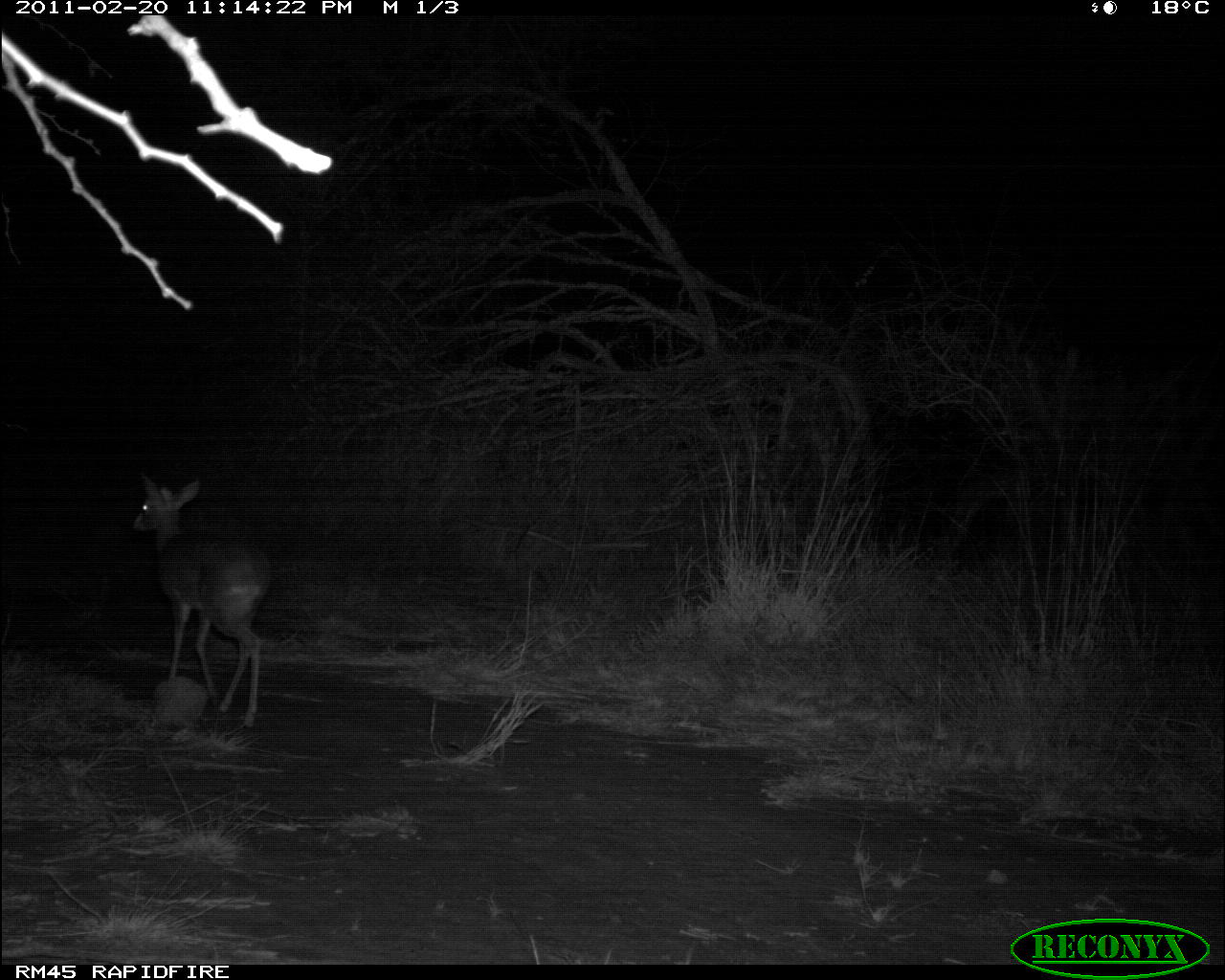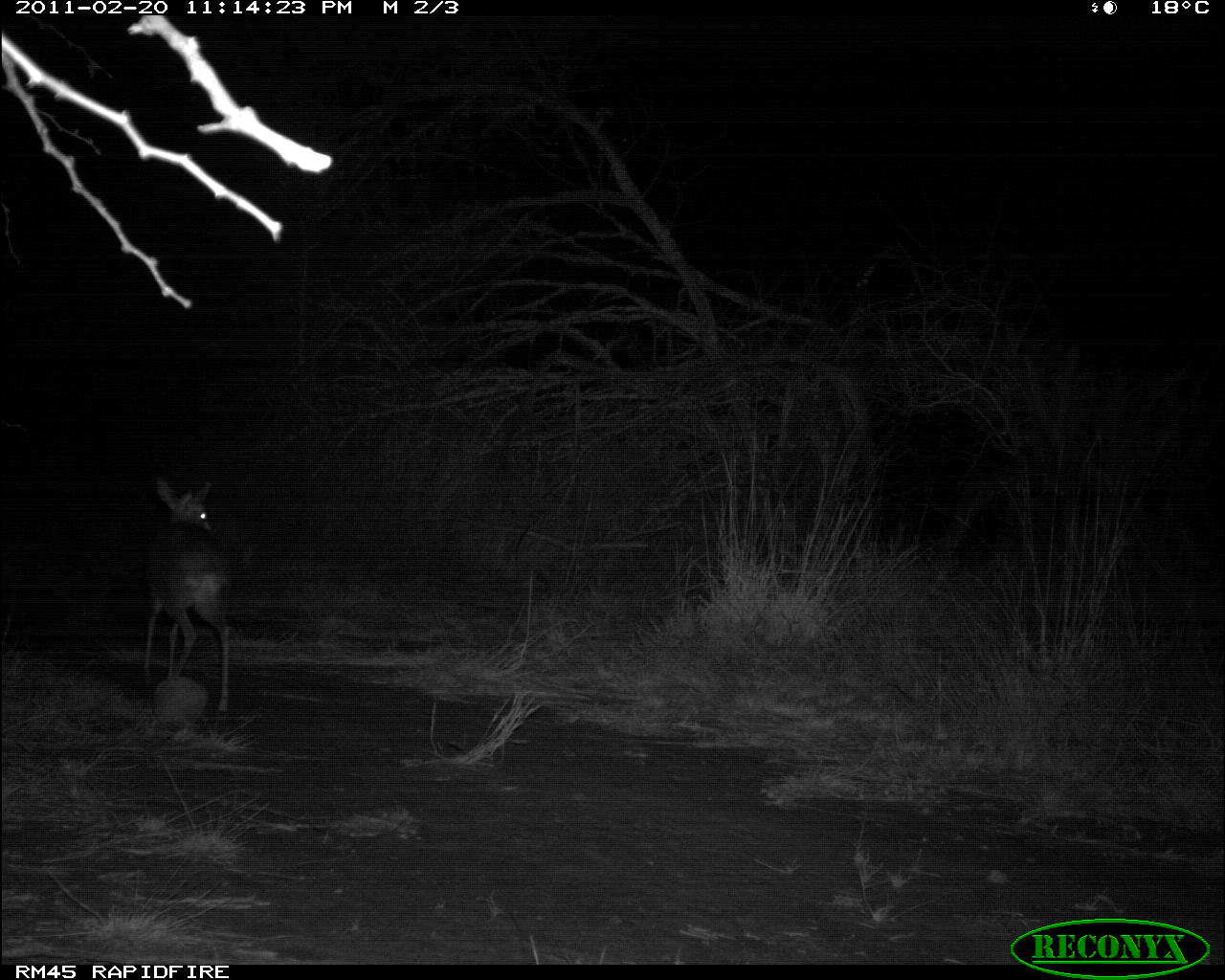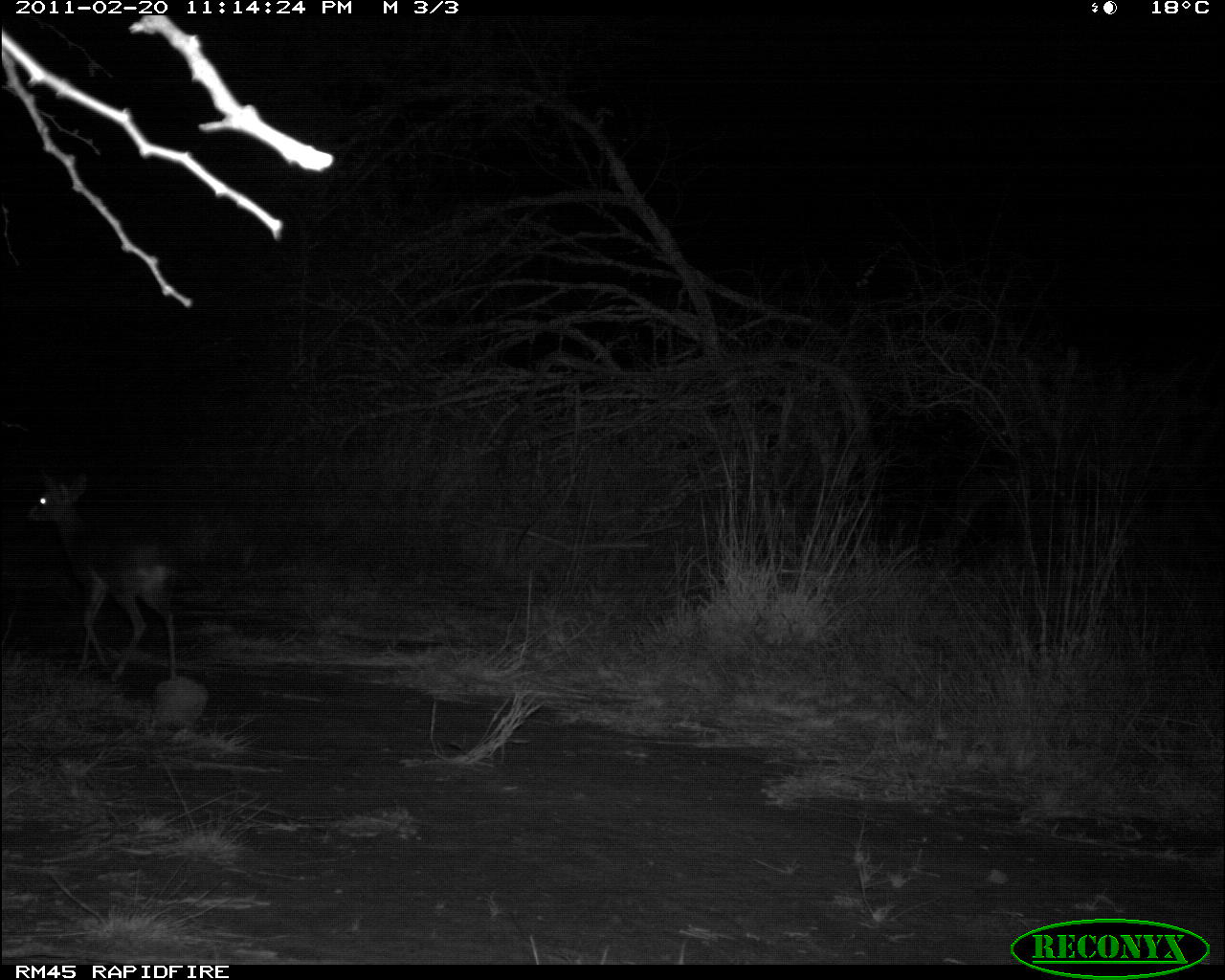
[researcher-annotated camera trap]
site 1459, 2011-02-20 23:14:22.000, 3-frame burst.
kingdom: Animalia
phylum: Chordata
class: Mammalia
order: Artiodactyla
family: Bovidae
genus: Madoqua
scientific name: Madoqua guentheri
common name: günther's dik-dik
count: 1